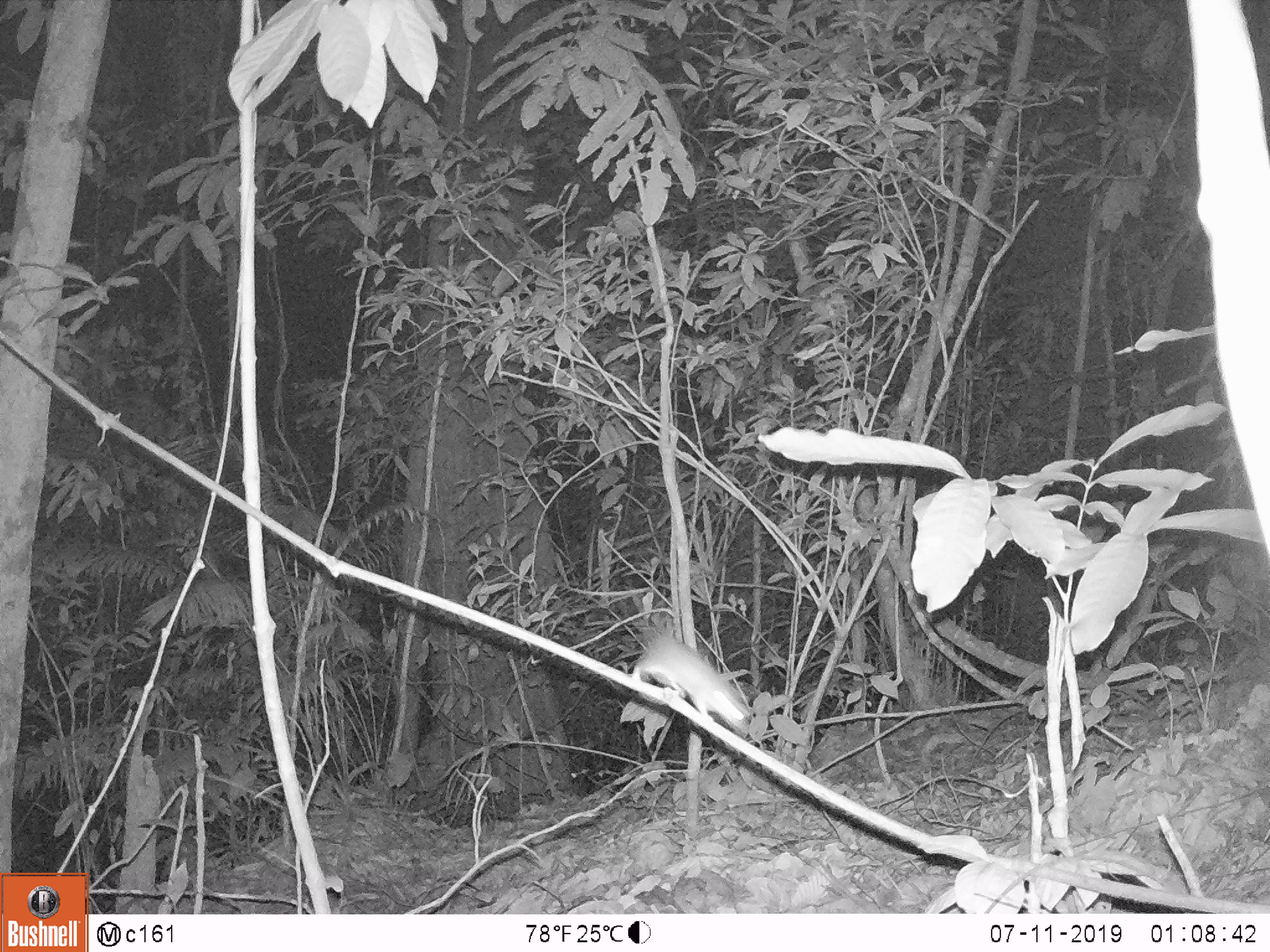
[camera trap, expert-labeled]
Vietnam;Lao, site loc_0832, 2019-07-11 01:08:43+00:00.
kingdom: Animalia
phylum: Chordata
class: Mammalia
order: Rodentia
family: Muridae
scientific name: Muridae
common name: old-world mice and rats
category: unidentified murid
Unidentified murid (old-world mice and rats) (Muridae). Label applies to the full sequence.